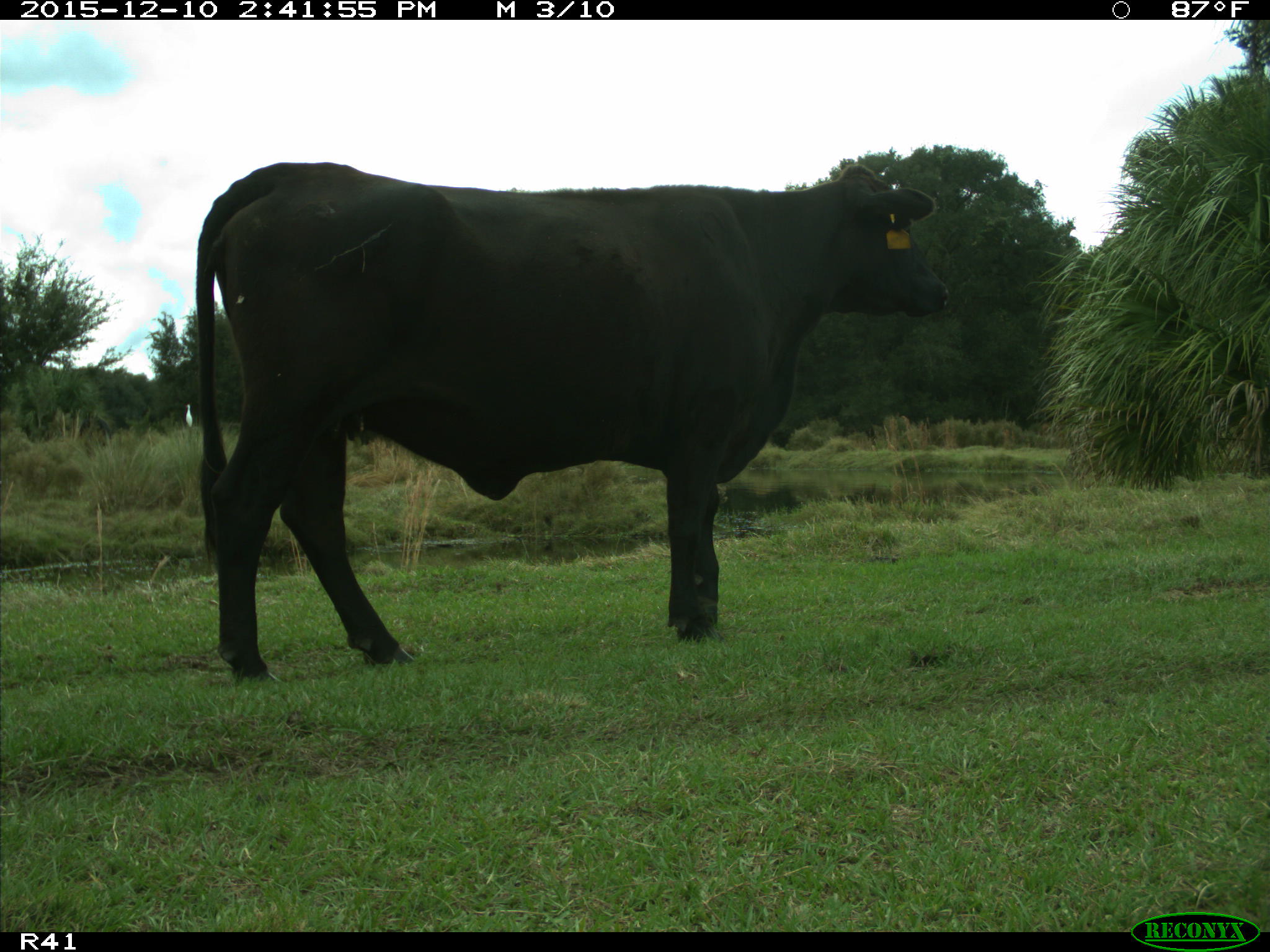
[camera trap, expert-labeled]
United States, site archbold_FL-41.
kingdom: Animalia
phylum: Chordata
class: Mammalia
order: Artiodactyla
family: Bovidae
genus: Bos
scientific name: Bos taurus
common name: domestic cow